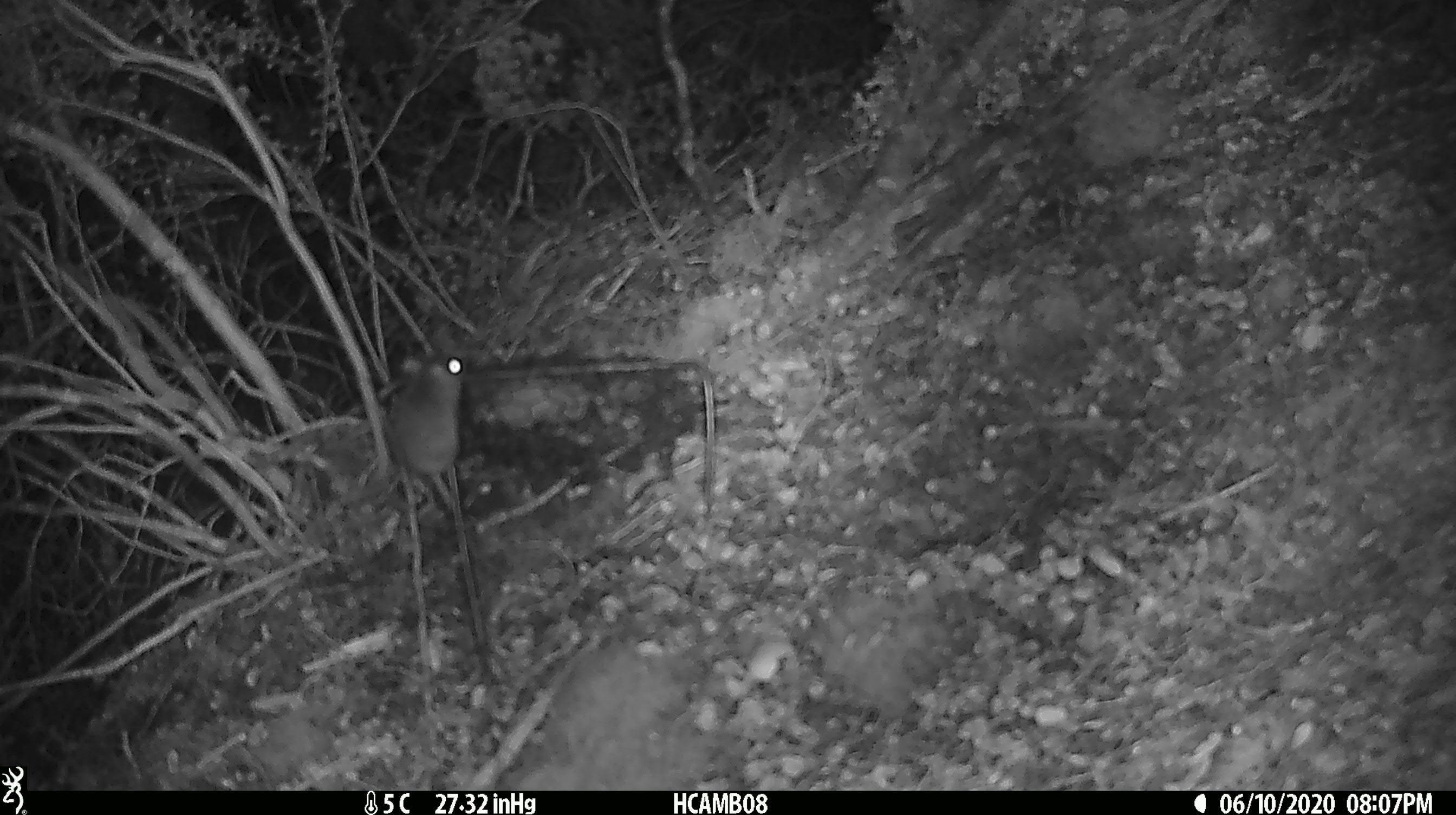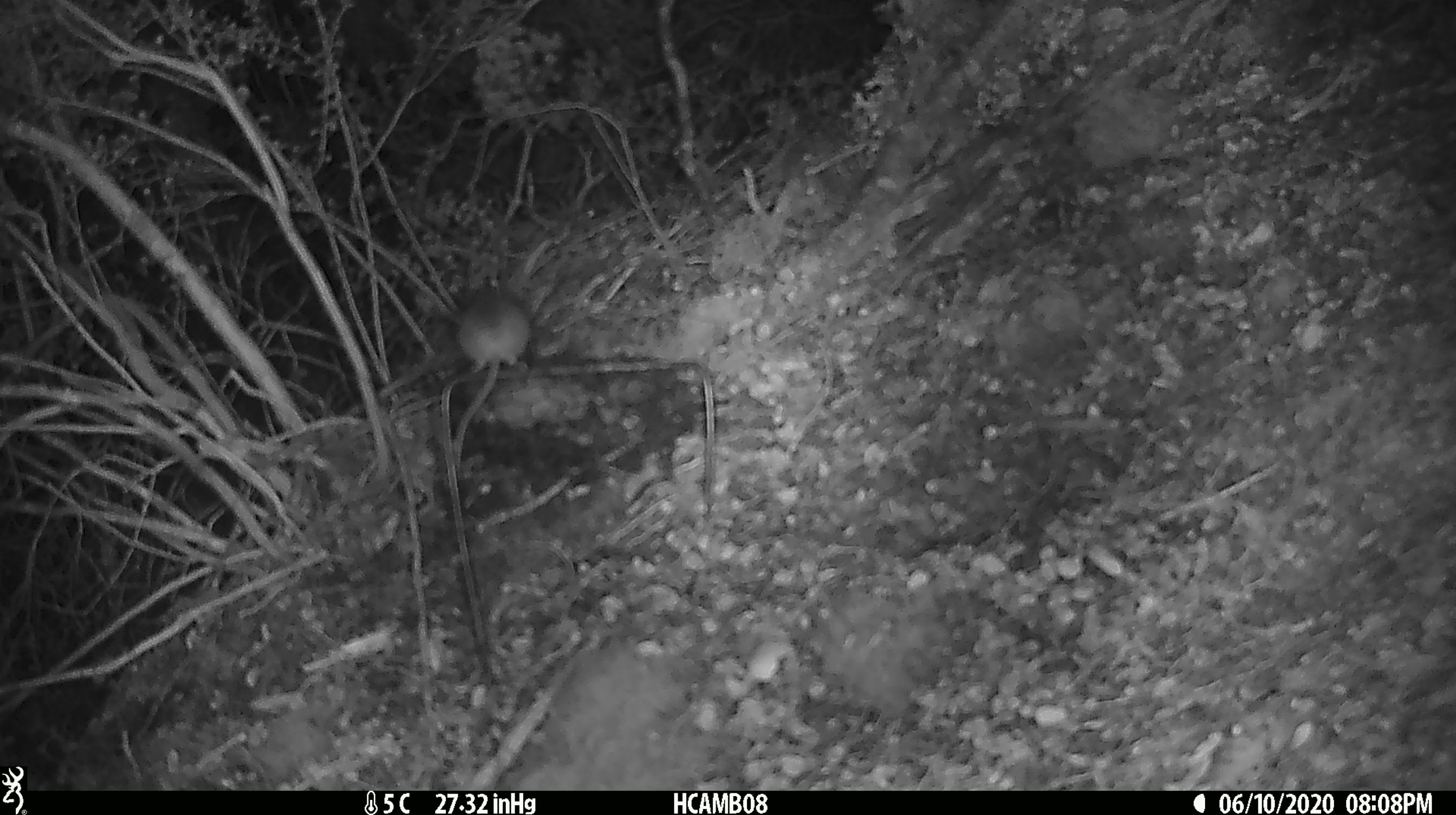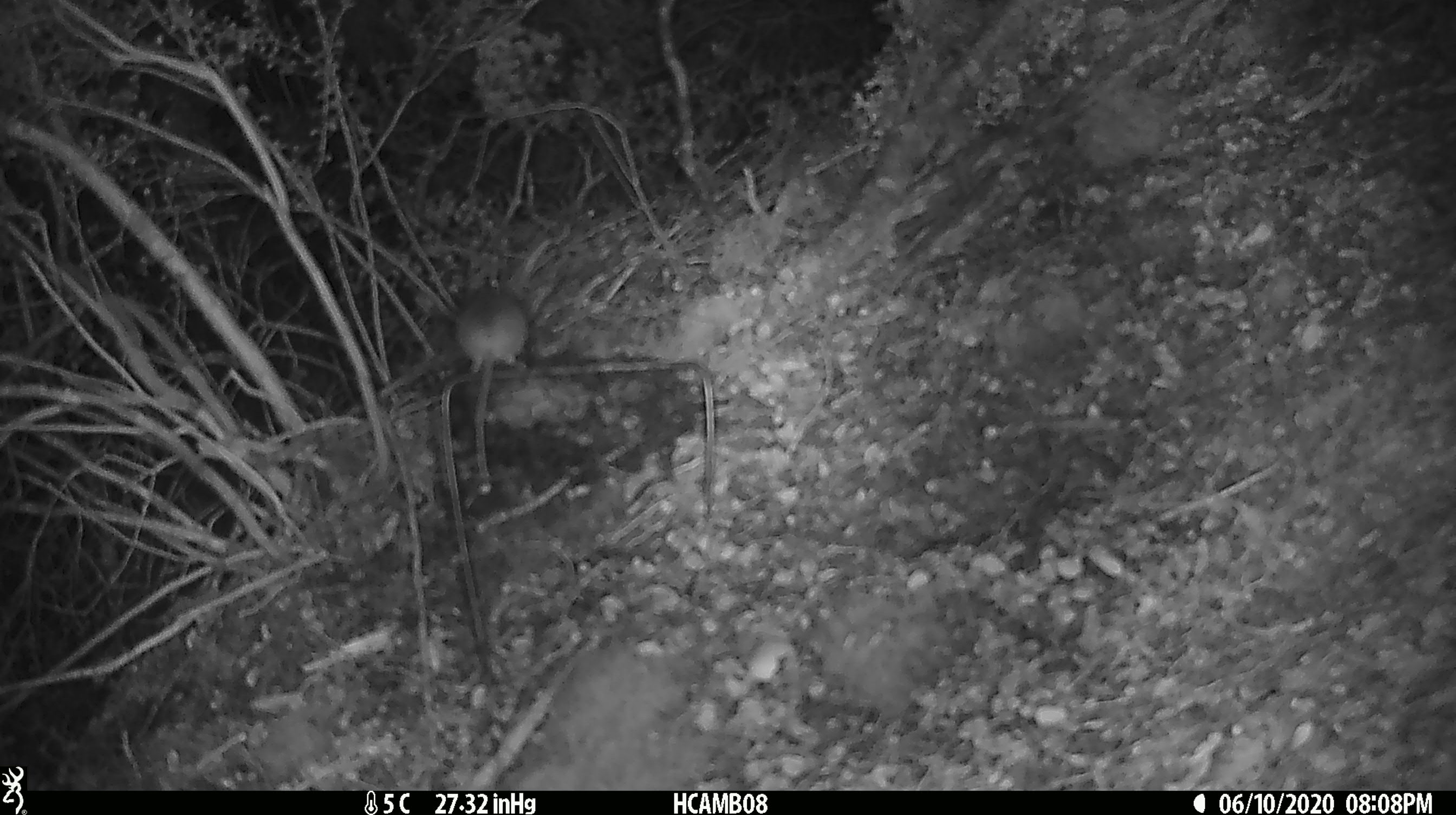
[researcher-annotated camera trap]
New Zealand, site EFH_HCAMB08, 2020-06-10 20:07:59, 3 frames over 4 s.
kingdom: Animalia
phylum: Chordata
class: Mammalia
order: Rodentia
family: Muridae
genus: Mus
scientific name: Mus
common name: mouse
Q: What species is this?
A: Mouse (Mus).